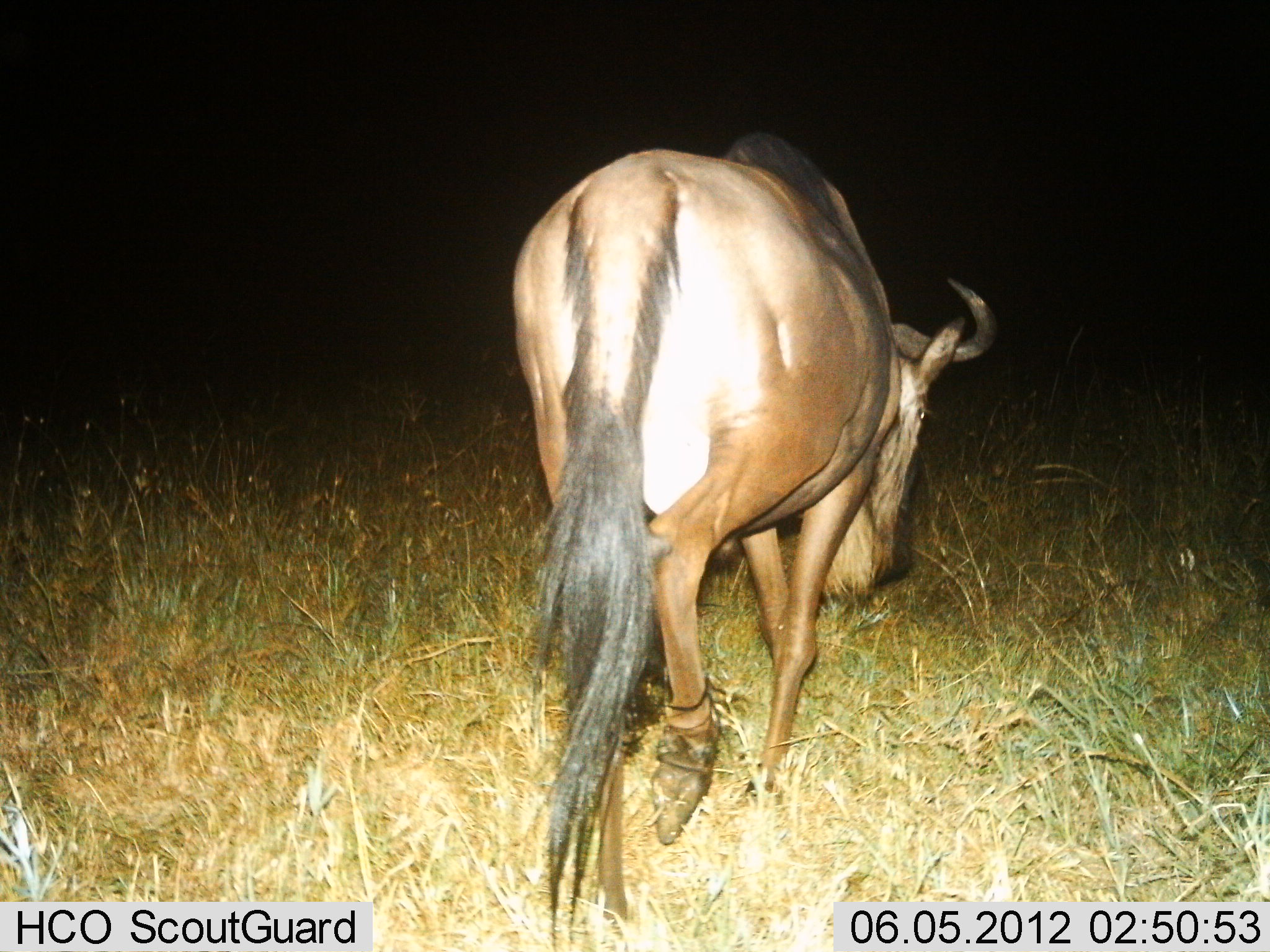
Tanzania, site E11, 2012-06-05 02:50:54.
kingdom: Animalia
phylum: Chordata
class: Mammalia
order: Artiodactyla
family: Bovidae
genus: Connochaetes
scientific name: Connochaetes taurinus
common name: blue wildebeest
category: wildebeest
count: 1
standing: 10%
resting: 0%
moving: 90%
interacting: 0%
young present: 0%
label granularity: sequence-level